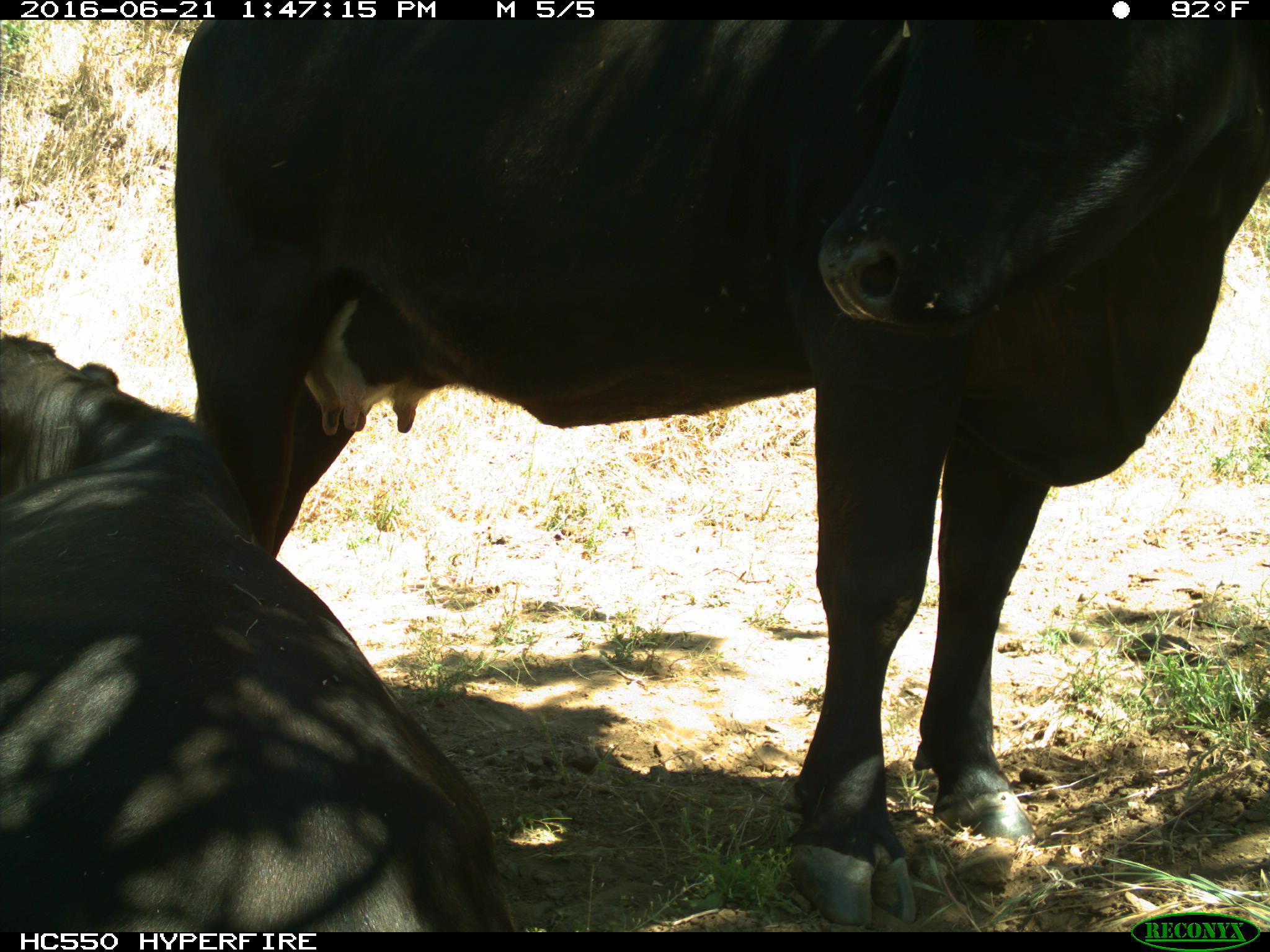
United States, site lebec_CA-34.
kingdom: Animalia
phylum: Chordata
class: Mammalia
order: Artiodactyla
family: Bovidae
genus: Bos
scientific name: Bos taurus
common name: domestic cow